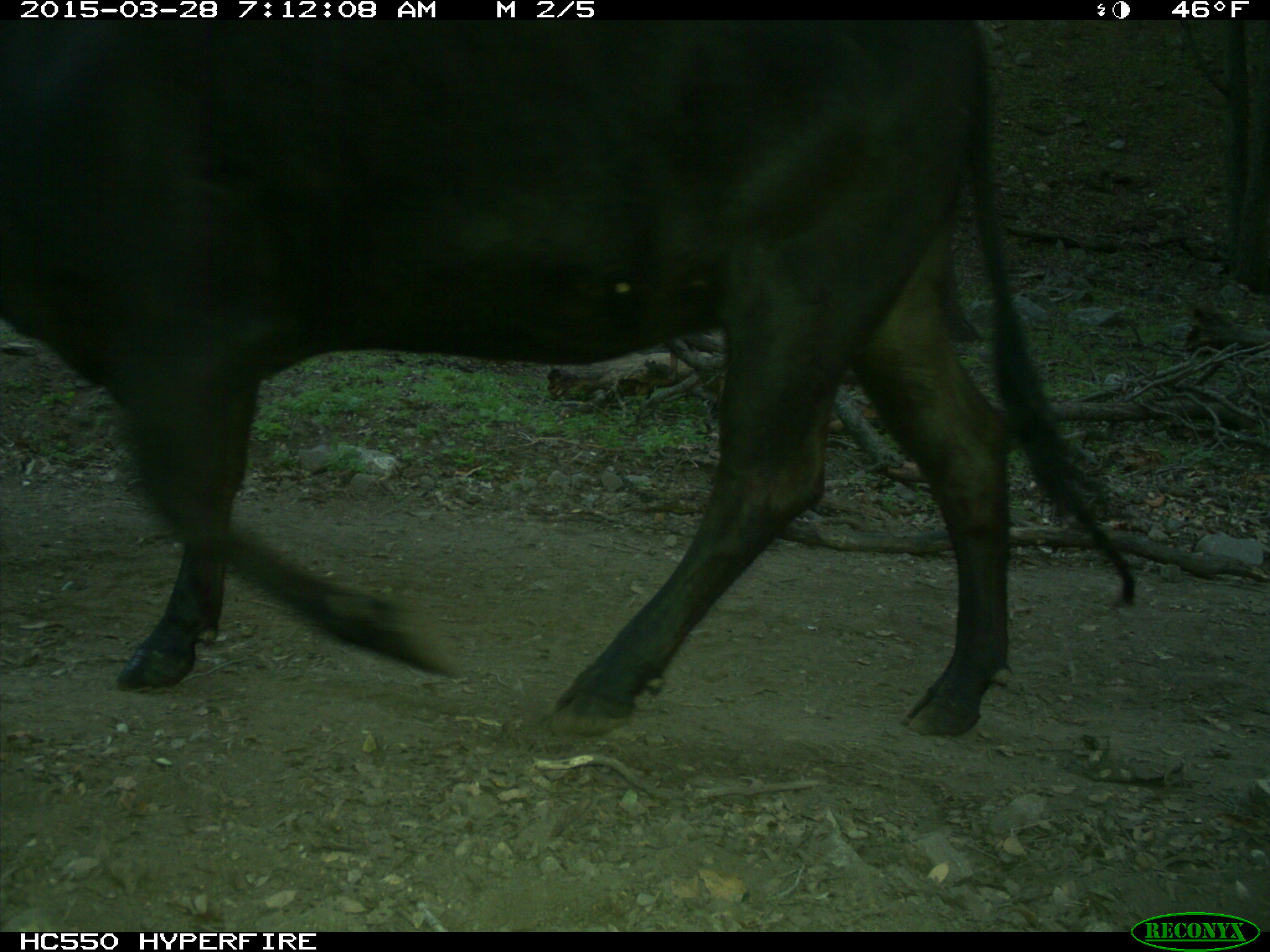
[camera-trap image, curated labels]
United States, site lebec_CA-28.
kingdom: Animalia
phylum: Chordata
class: Mammalia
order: Artiodactyla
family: Bovidae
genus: Bos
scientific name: Bos taurus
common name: domestic cow